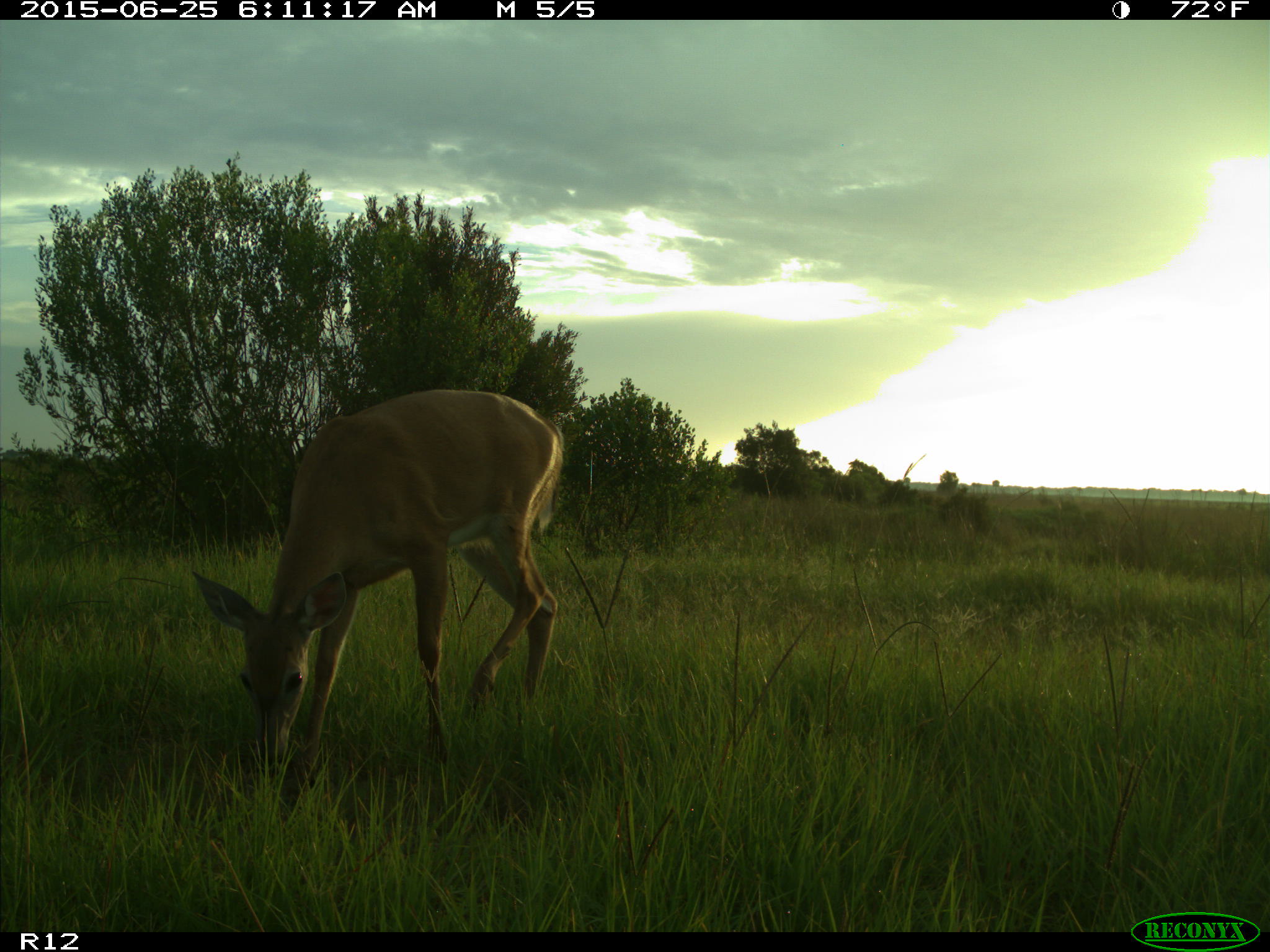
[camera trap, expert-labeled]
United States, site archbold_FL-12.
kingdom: Animalia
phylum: Chordata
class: Mammalia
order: Artiodactyla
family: Cervidae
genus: Odocoileus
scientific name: Odocoileus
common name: deer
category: unidentified deer